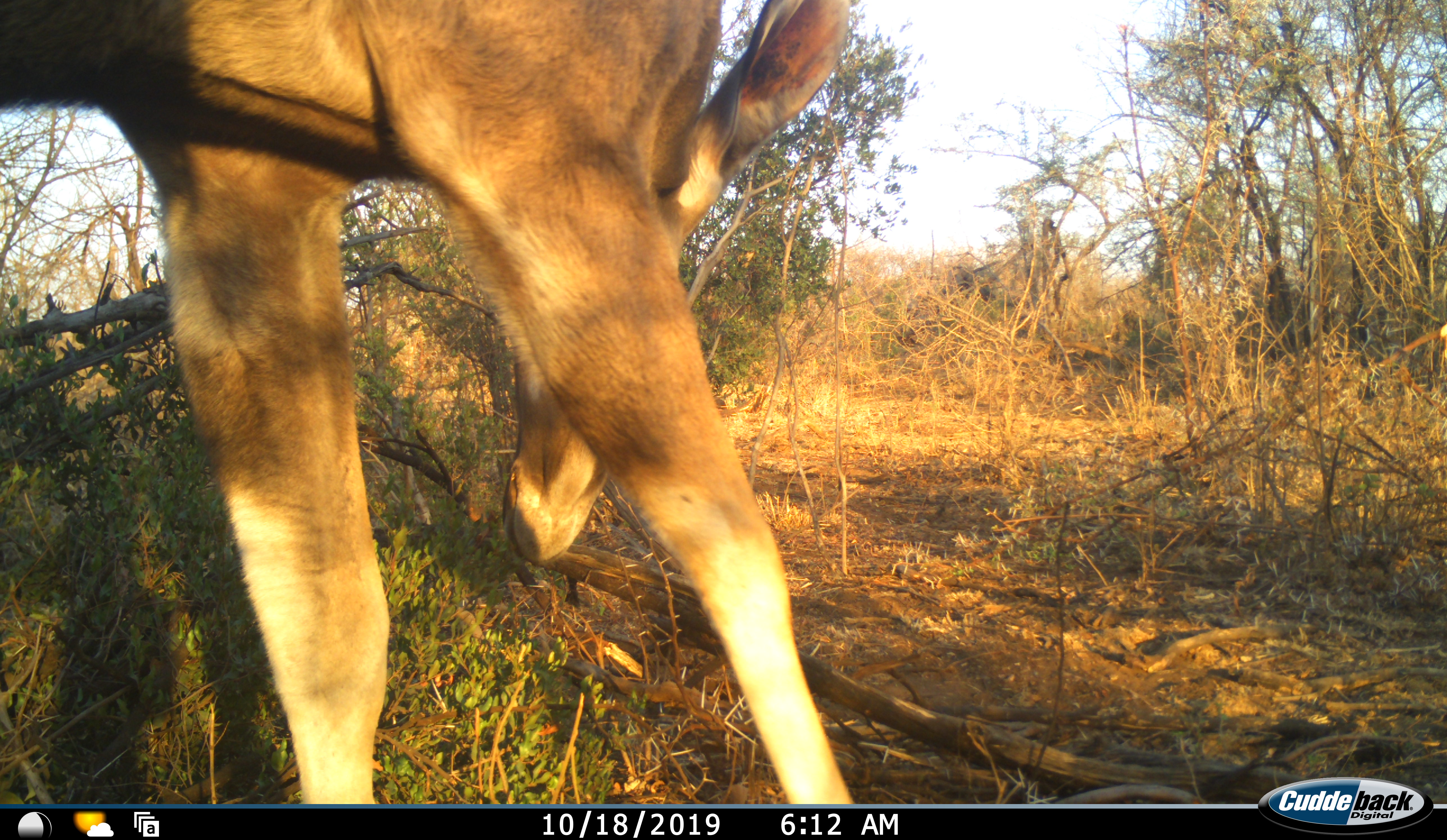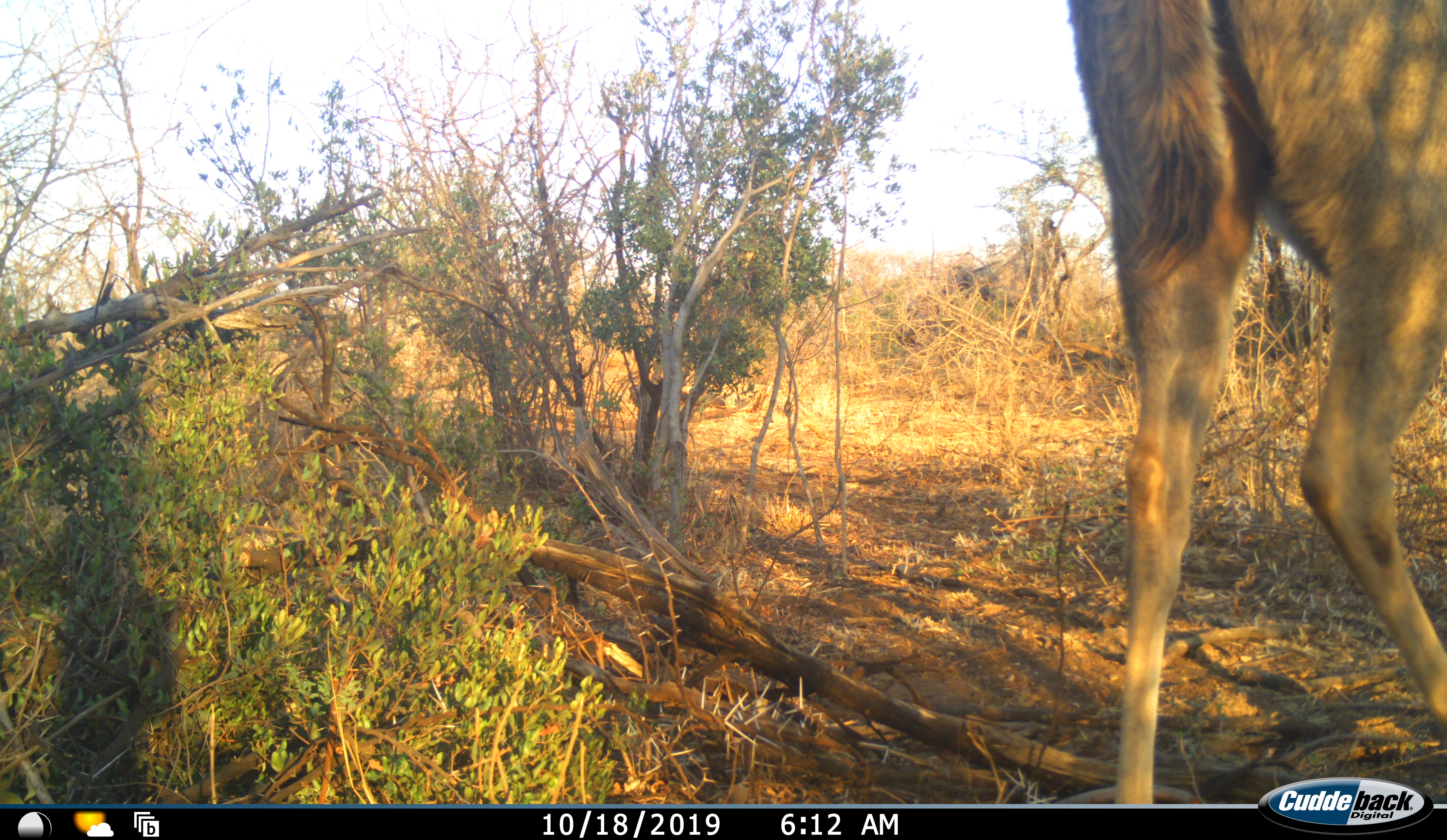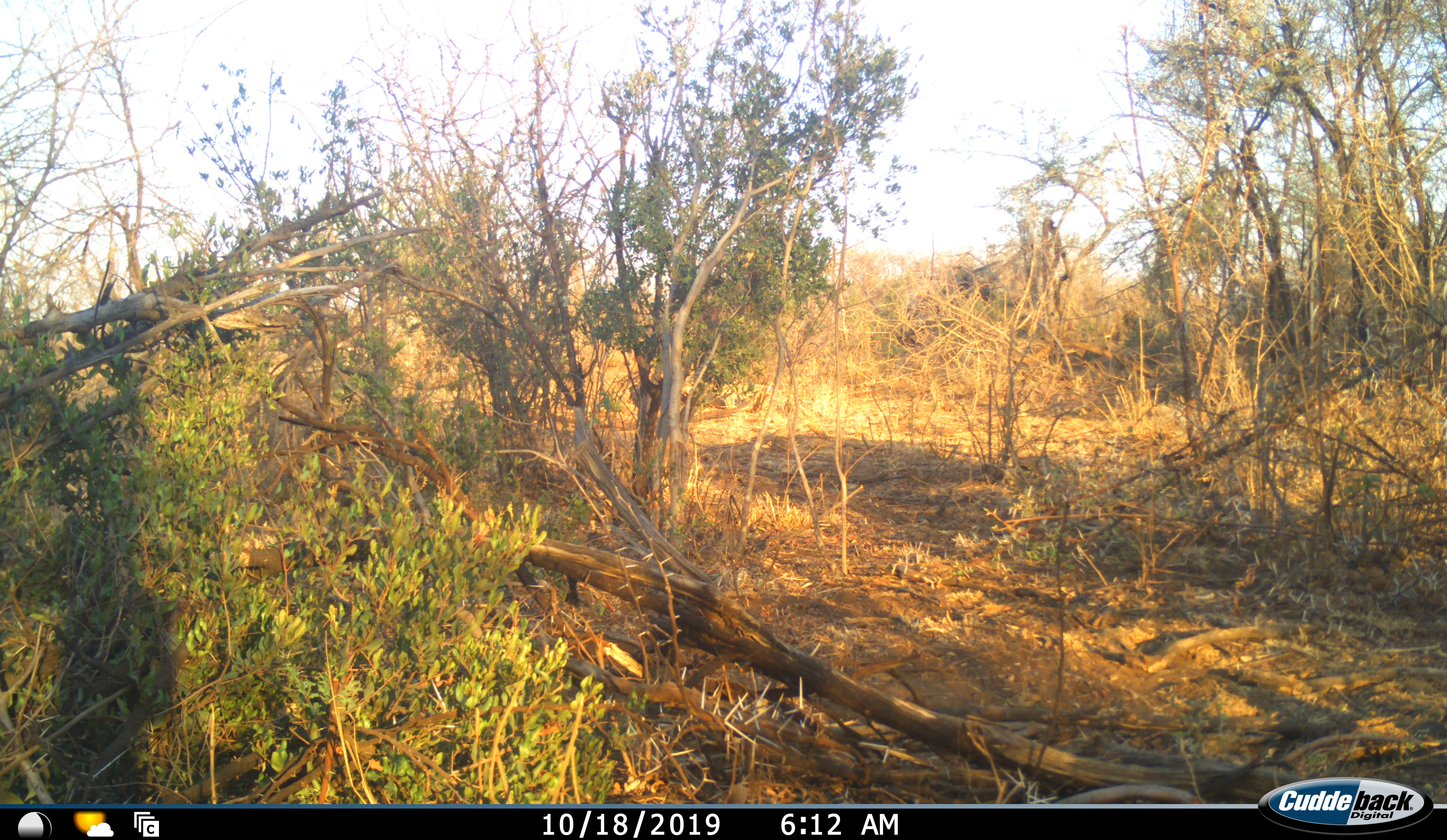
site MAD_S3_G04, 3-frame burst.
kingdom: Animalia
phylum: Chordata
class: Mammalia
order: Artiodactyla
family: Bovidae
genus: Aepyceros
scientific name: Aepyceros melampus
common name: impala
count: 1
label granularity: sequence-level